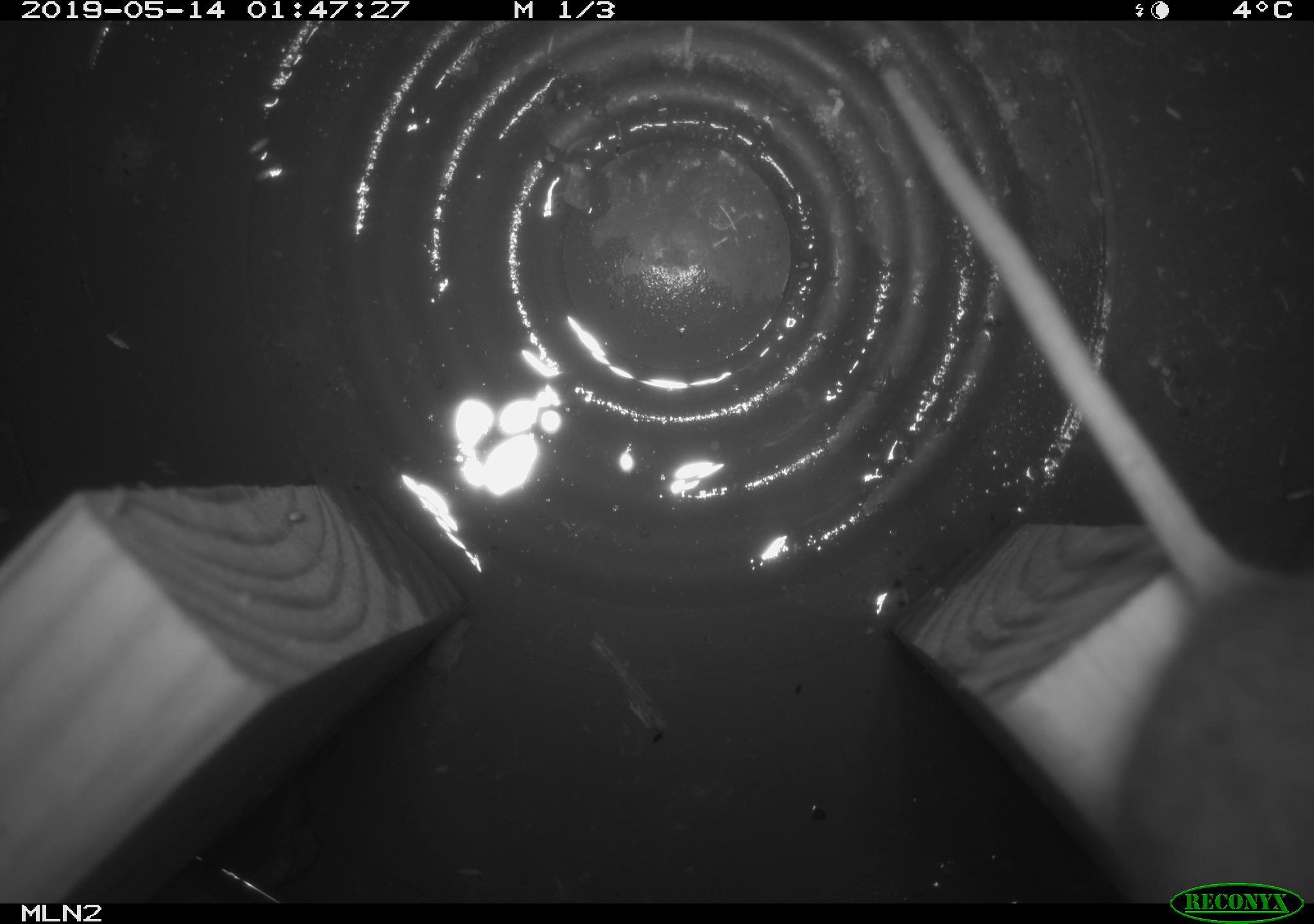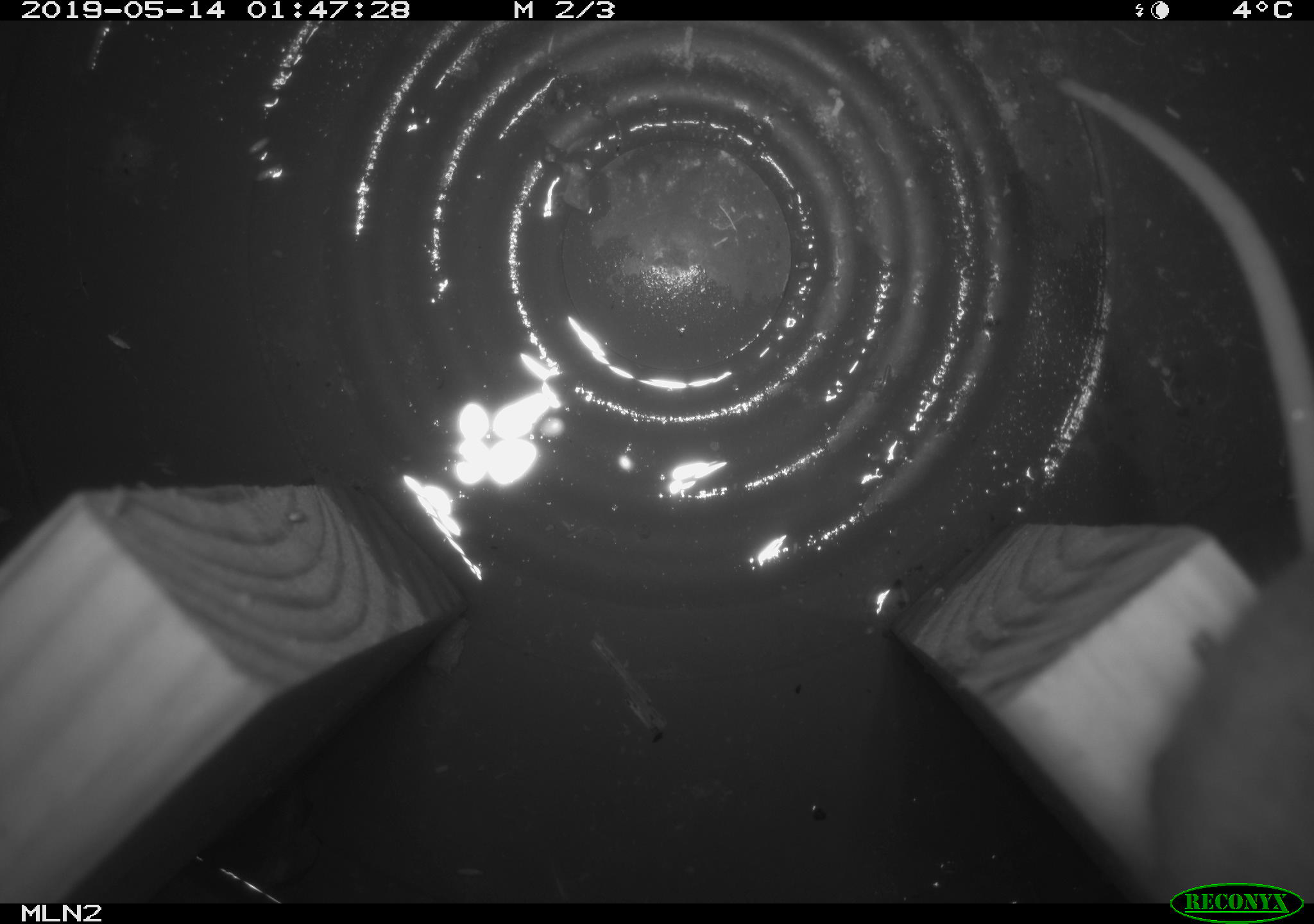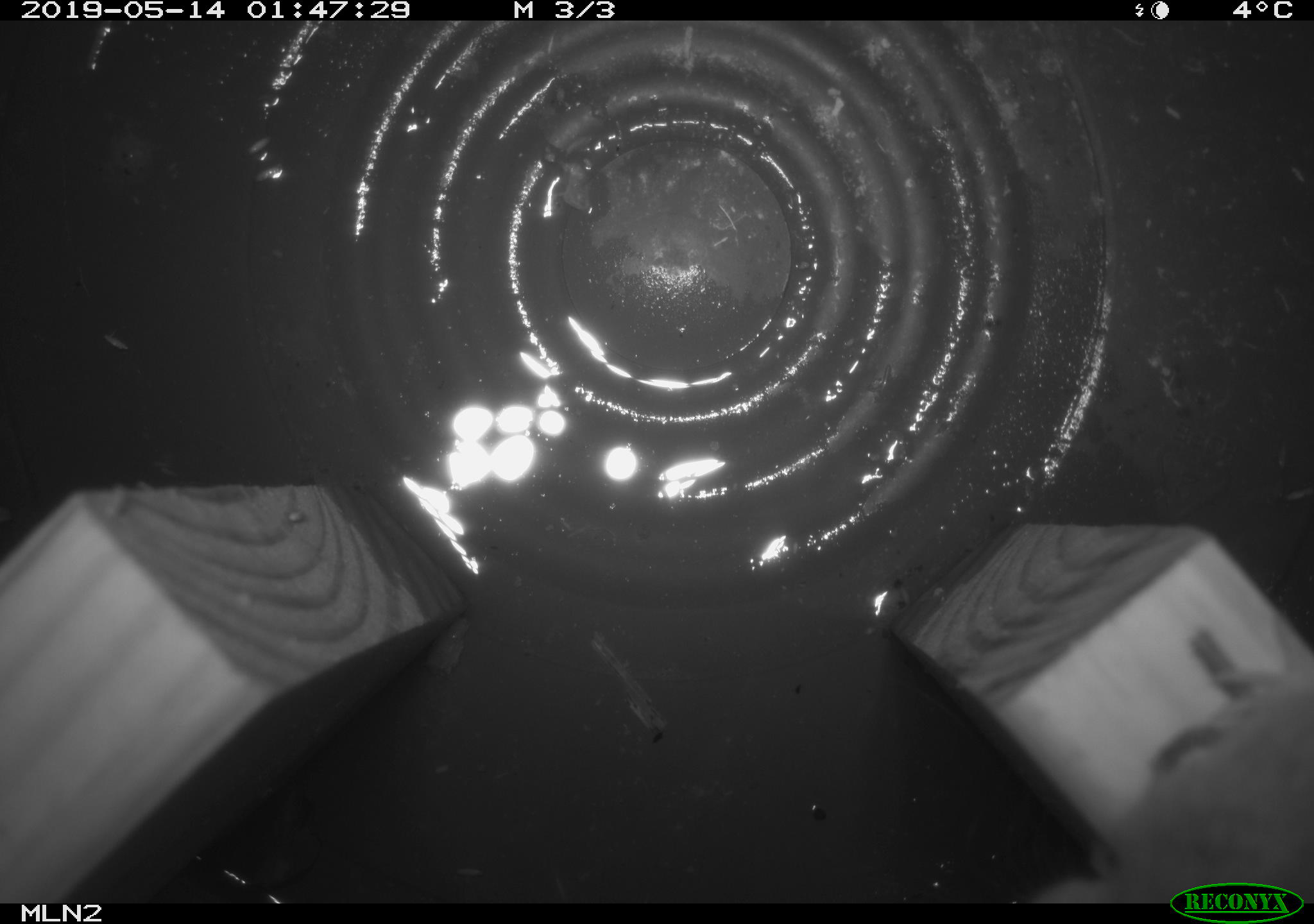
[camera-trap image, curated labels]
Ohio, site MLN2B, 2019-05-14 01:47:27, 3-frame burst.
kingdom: Animalia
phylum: Chordata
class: Mammalia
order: Rodentia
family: Cricetidae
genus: Peromyscus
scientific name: Peromyscus leucopus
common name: white-footed mouse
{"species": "white-footed mouse (Peromyscus leucopus)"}